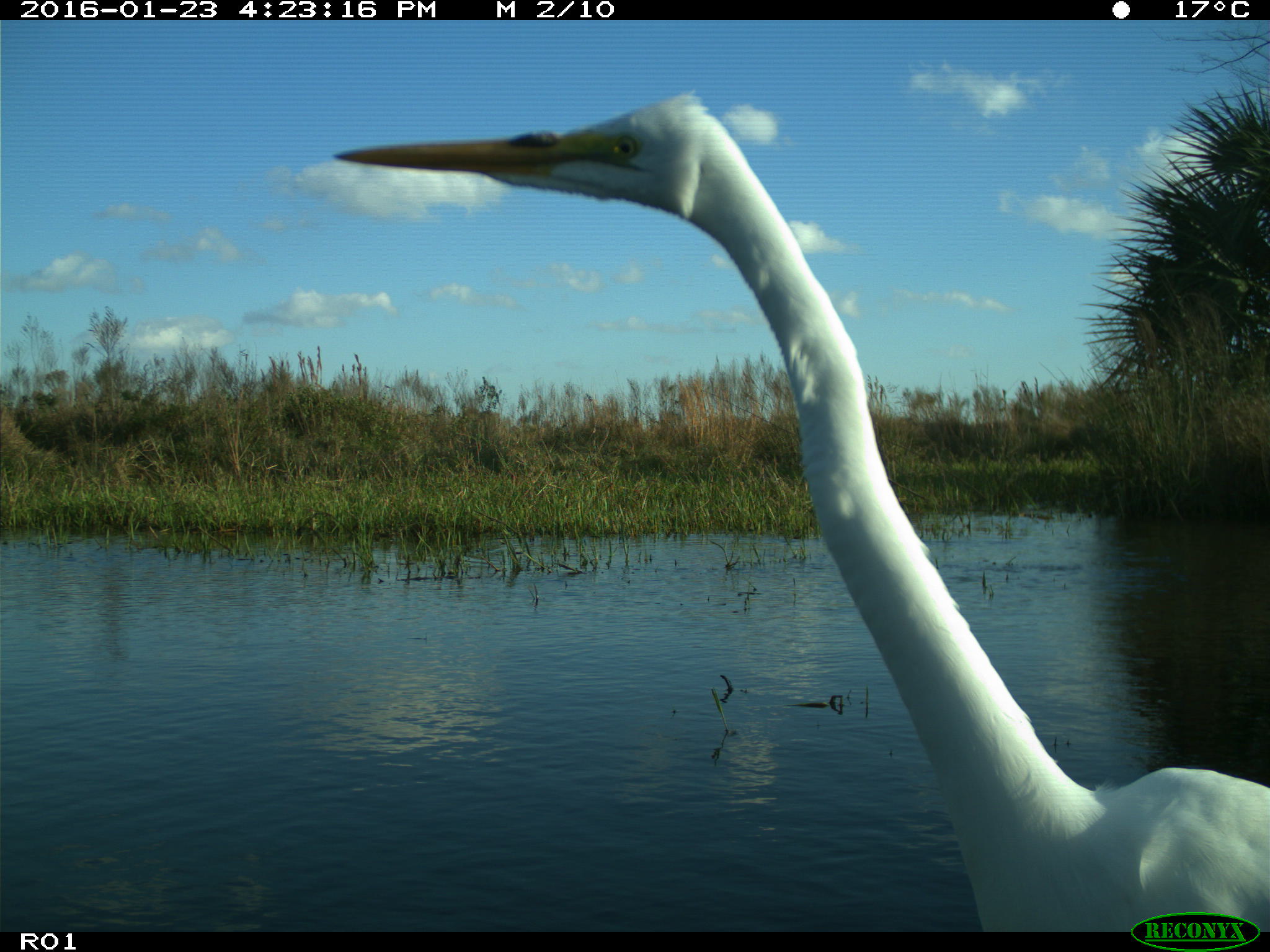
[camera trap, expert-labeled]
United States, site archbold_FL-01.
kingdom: Animalia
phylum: Chordata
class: Aves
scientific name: Aves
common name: birds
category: unidentified bird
Unidentified bird (birds) (Aves).